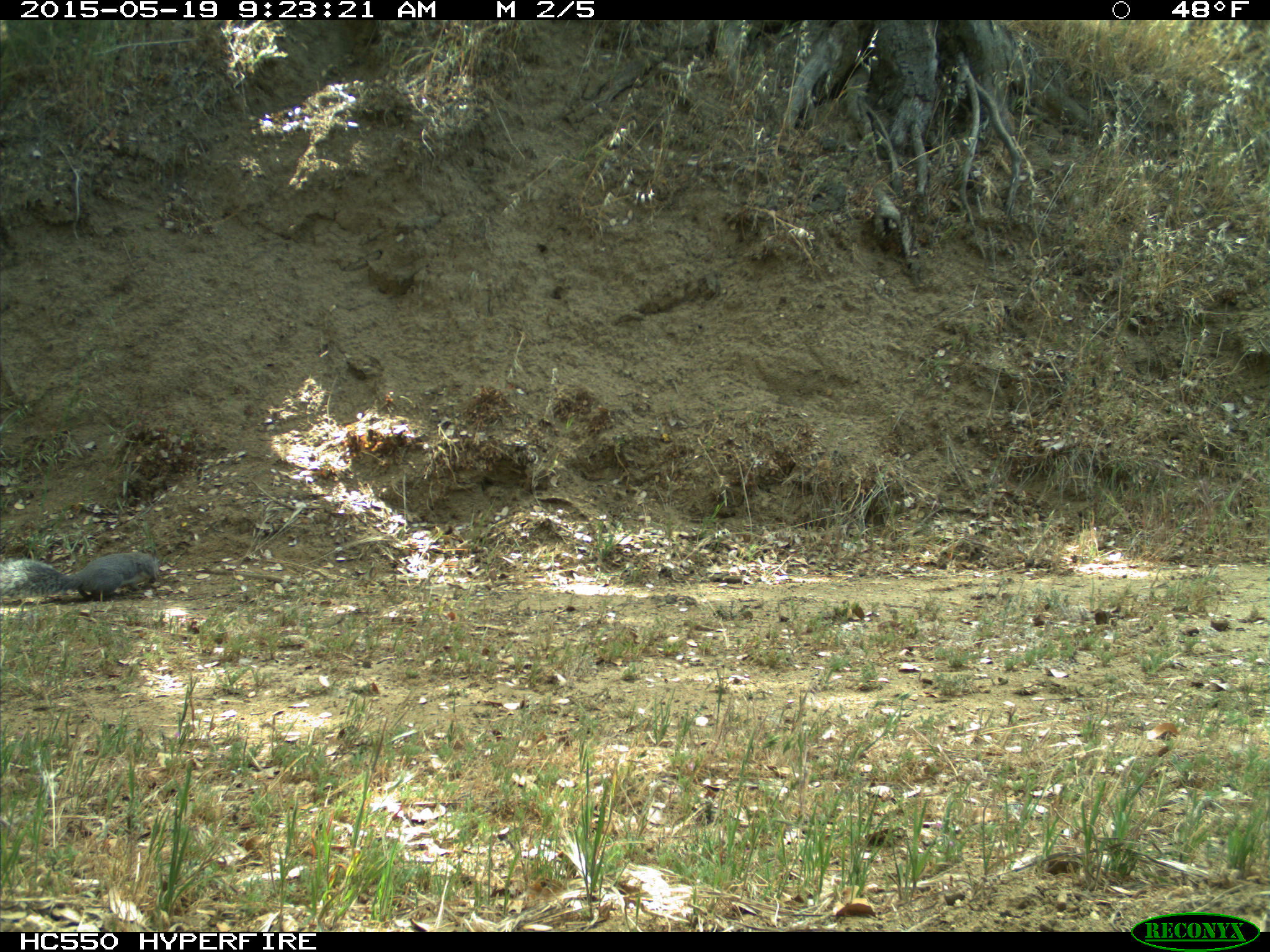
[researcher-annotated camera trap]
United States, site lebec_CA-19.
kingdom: Animalia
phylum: Chordata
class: Mammalia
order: Rodentia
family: Sciuridae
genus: Sciurus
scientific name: Sciurus carolinensis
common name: eastern gray squirrel